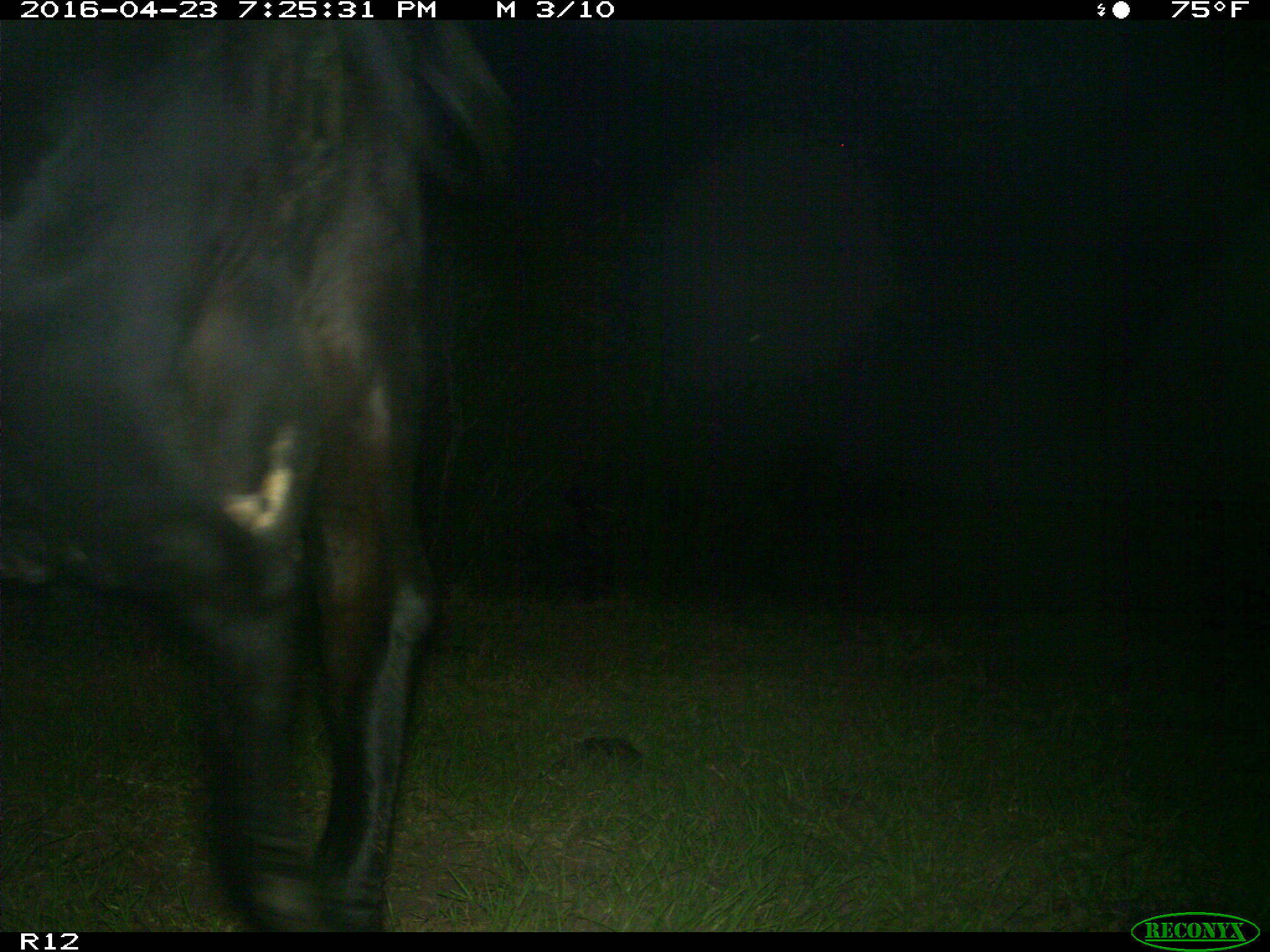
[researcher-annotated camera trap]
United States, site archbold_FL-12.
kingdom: Animalia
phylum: Chordata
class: Mammalia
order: Artiodactyla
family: Bovidae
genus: Bos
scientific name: Bos taurus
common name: domestic cow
Bos taurus (domestic cow).